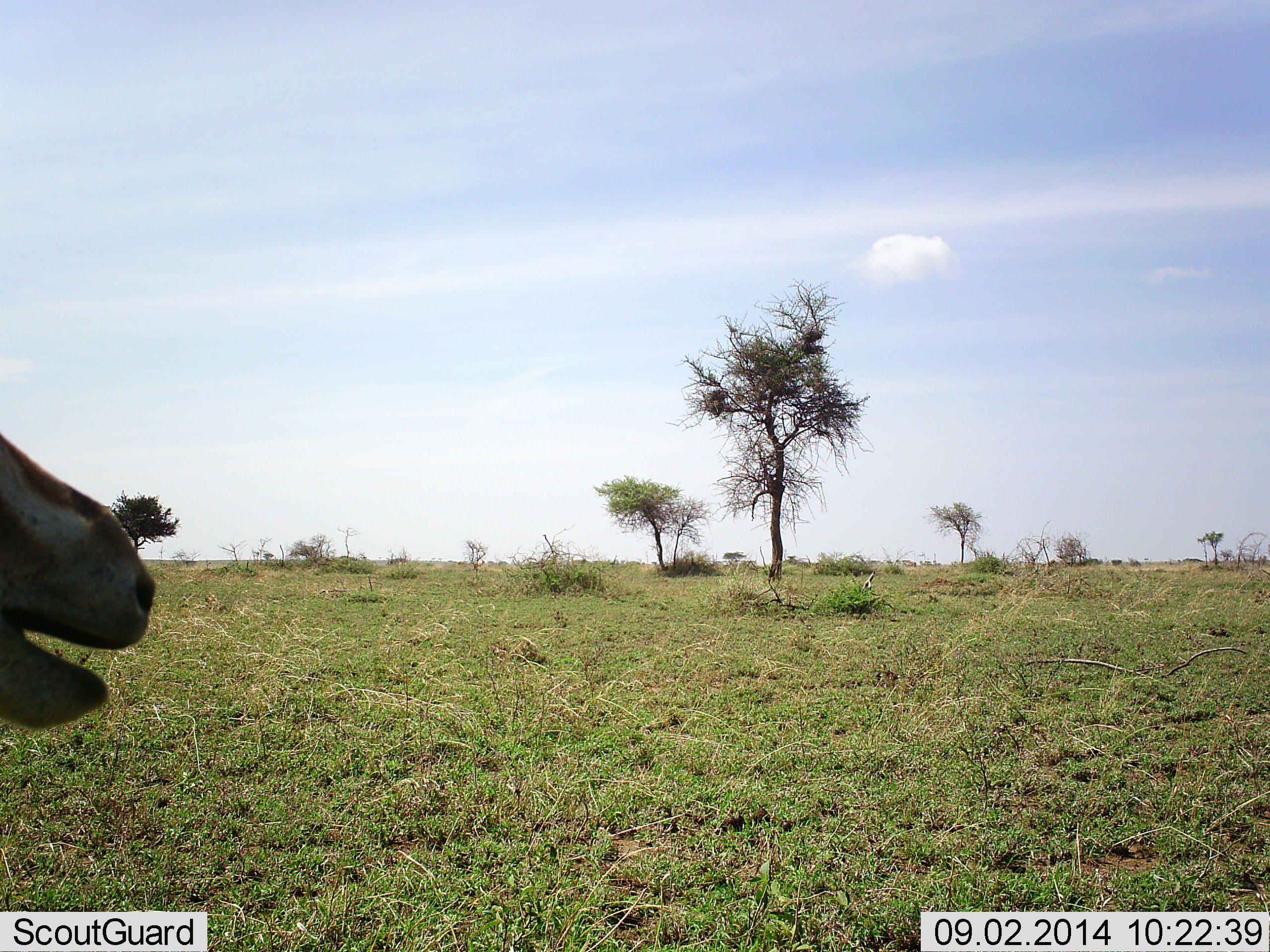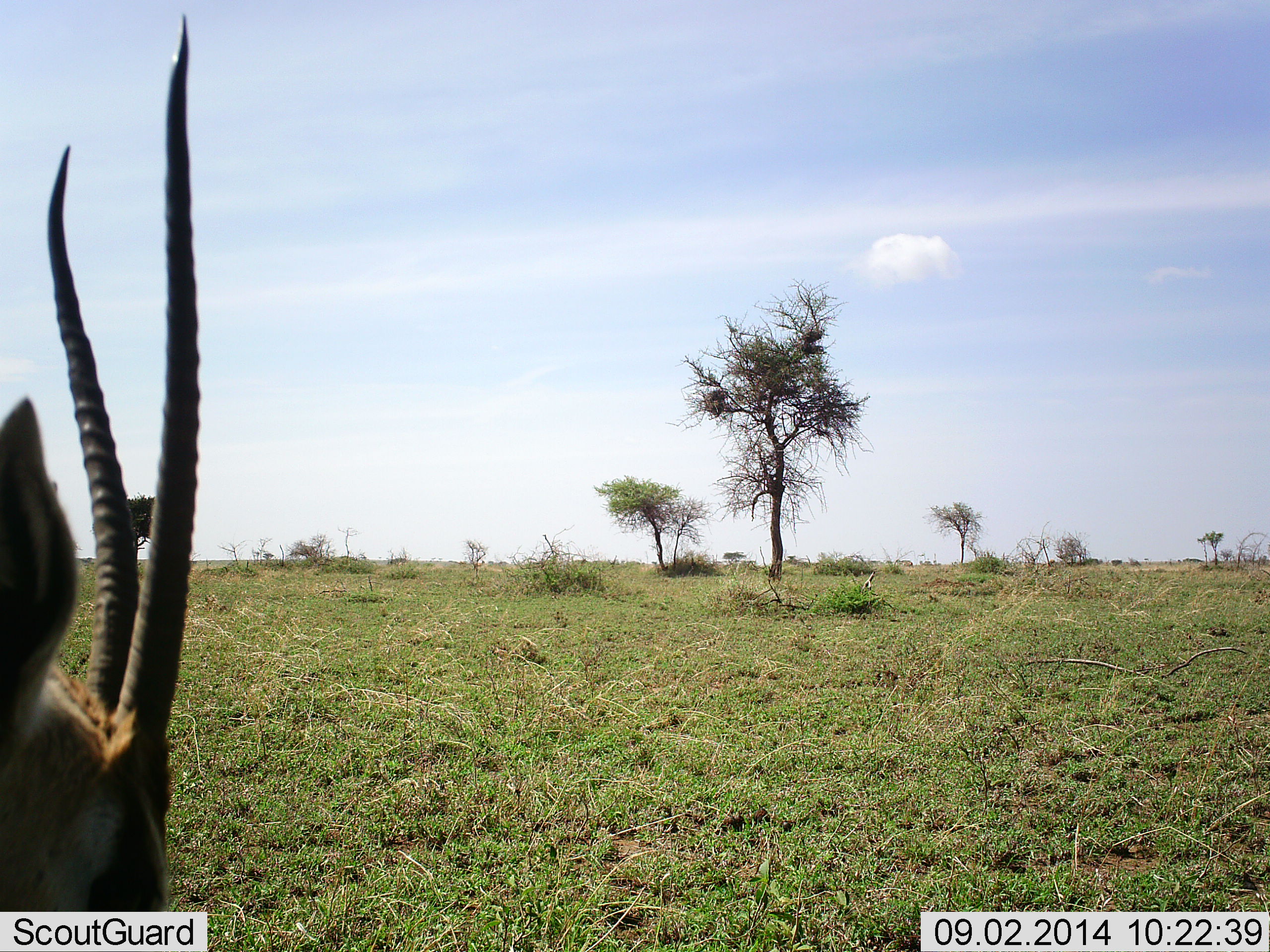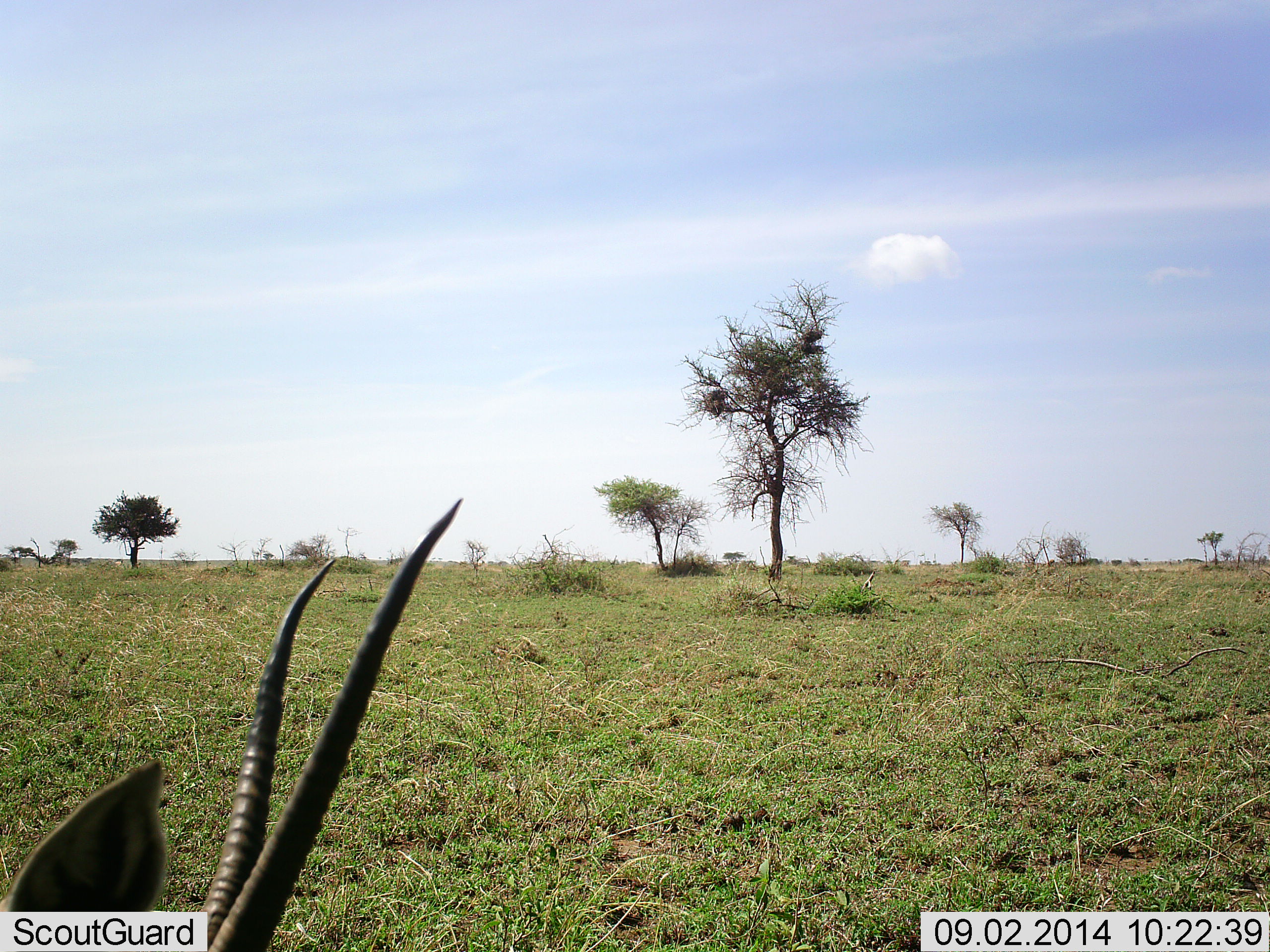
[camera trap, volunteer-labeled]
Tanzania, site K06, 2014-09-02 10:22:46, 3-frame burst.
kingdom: Animalia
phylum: Chordata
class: Mammalia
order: Artiodactyla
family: Bovidae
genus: Nanger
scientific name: Nanger granti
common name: grant's gazelle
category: gazellegrants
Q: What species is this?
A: Gazellegrants (grant's gazelle) (Nanger granti).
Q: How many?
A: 1.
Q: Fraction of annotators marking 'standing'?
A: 50%.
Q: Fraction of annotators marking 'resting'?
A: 0%.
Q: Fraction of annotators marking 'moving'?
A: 10%.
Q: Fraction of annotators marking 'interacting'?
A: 0%.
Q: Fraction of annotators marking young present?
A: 0%.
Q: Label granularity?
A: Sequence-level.